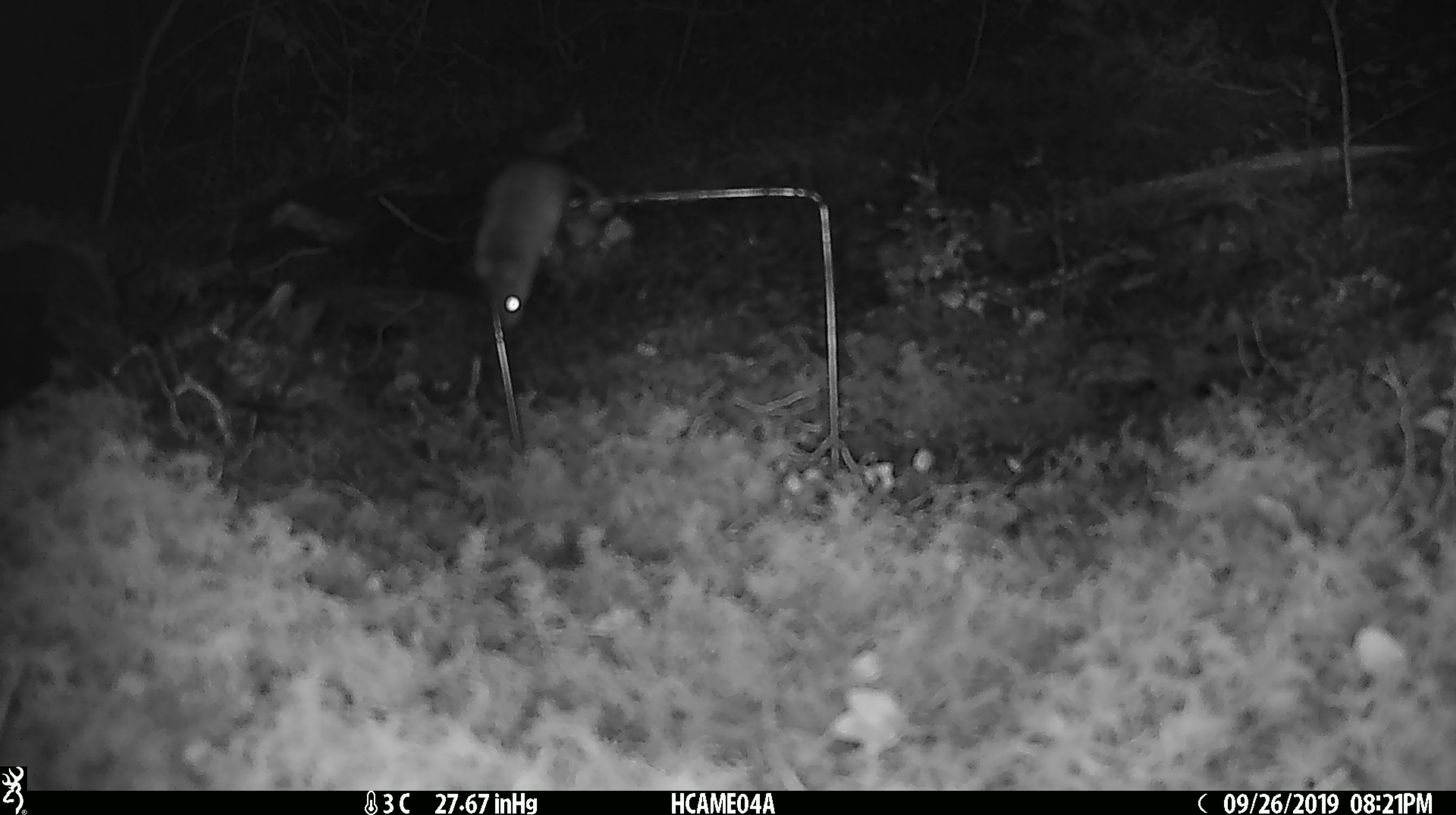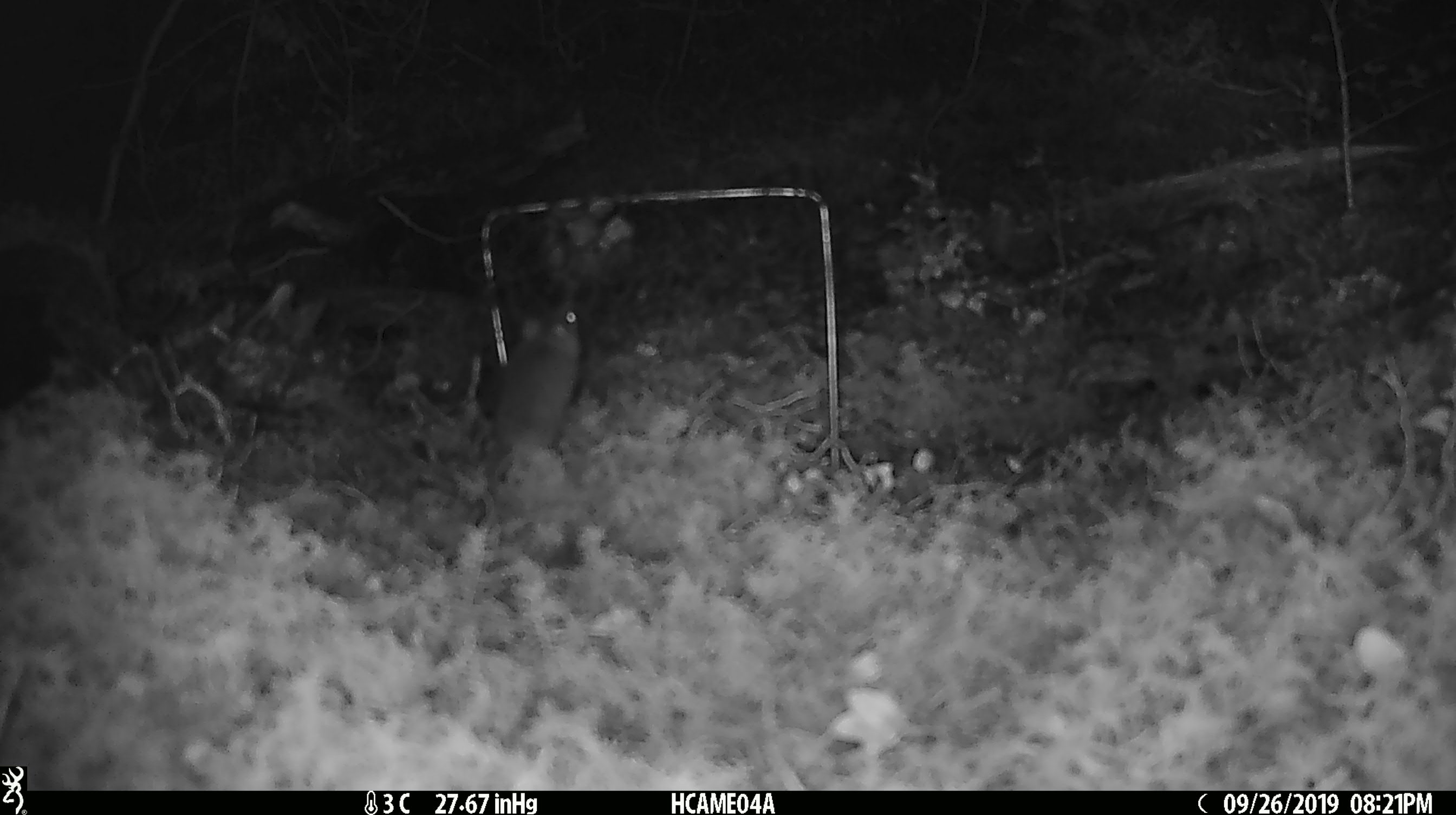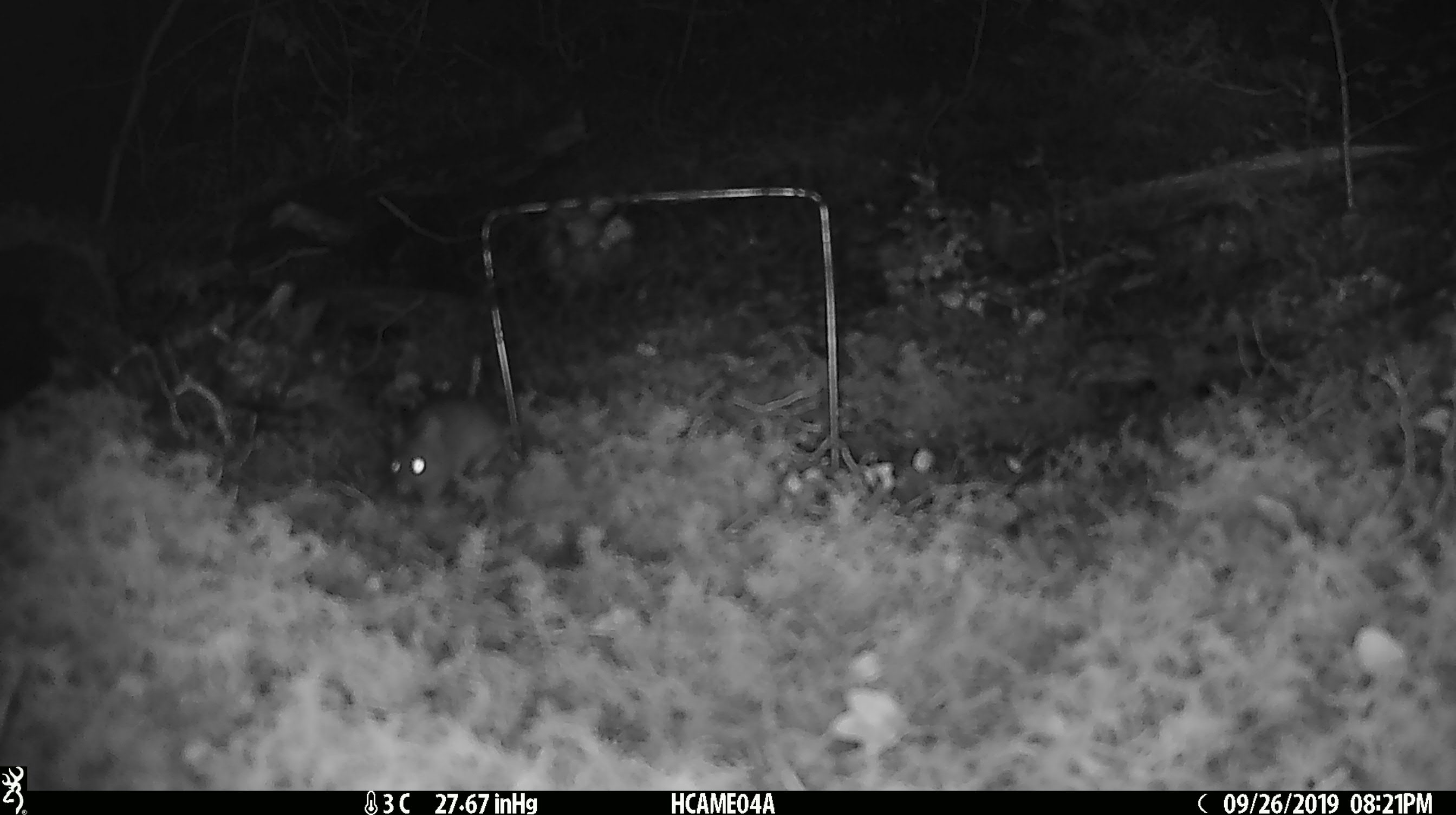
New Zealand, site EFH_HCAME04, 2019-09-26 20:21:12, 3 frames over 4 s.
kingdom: Animalia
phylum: Chordata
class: Mammalia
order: Rodentia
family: Muridae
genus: Mus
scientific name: Mus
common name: mouse